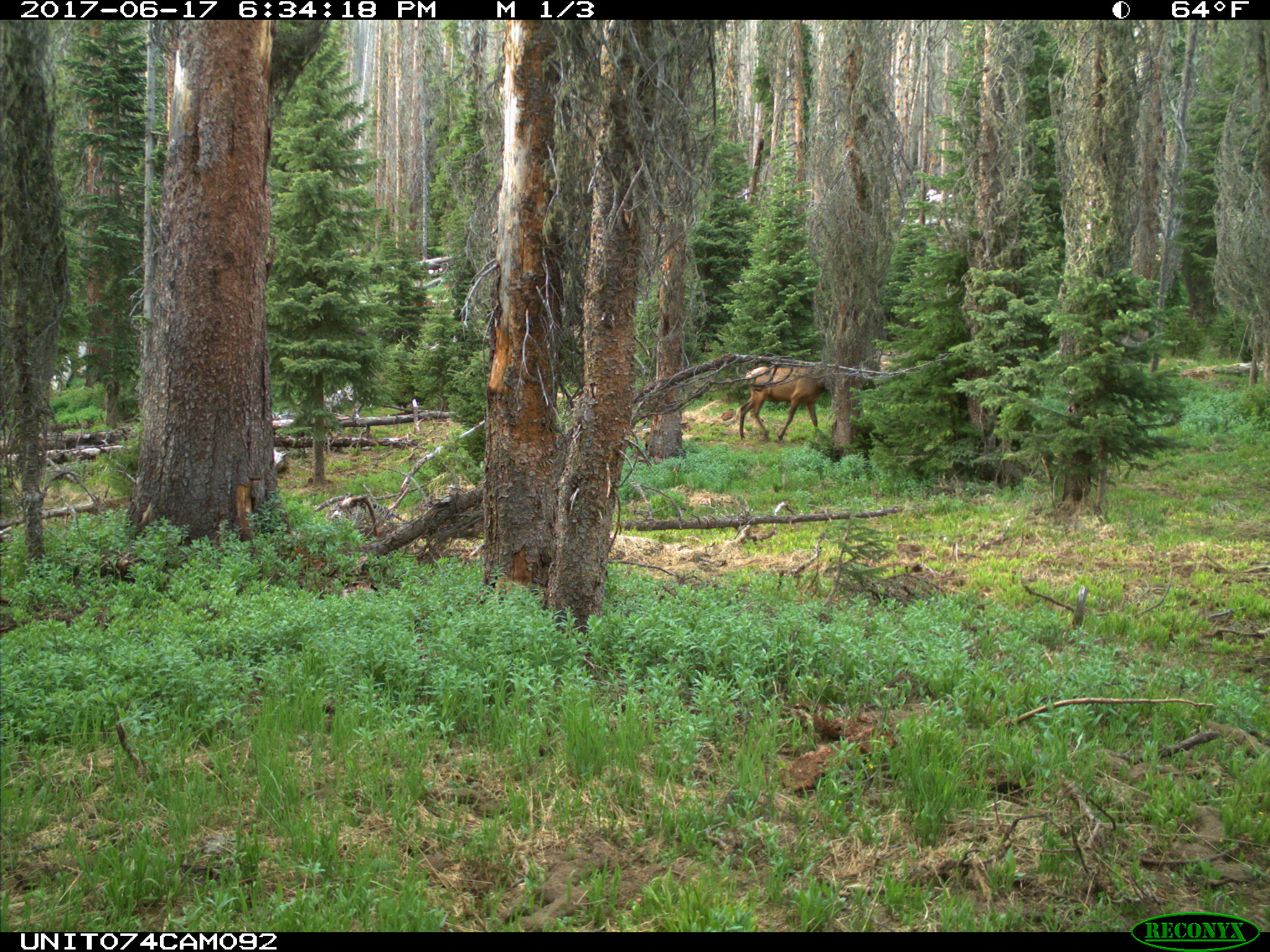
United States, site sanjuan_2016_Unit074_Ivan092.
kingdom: Animalia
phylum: Chordata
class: Mammalia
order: Artiodactyla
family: Cervidae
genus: Cervus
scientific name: Cervus elaphus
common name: red deer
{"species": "Cervus elaphus (red deer)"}